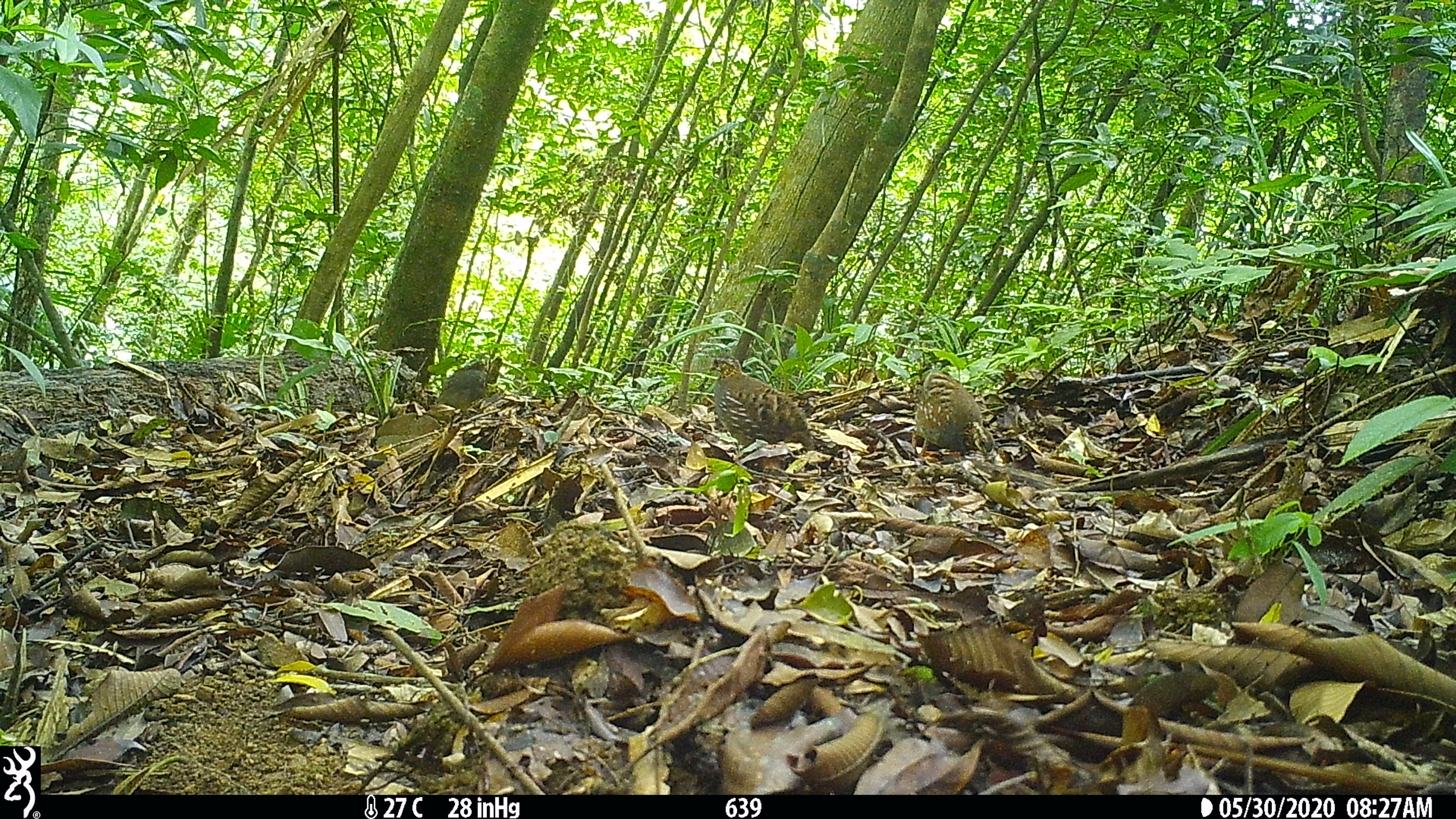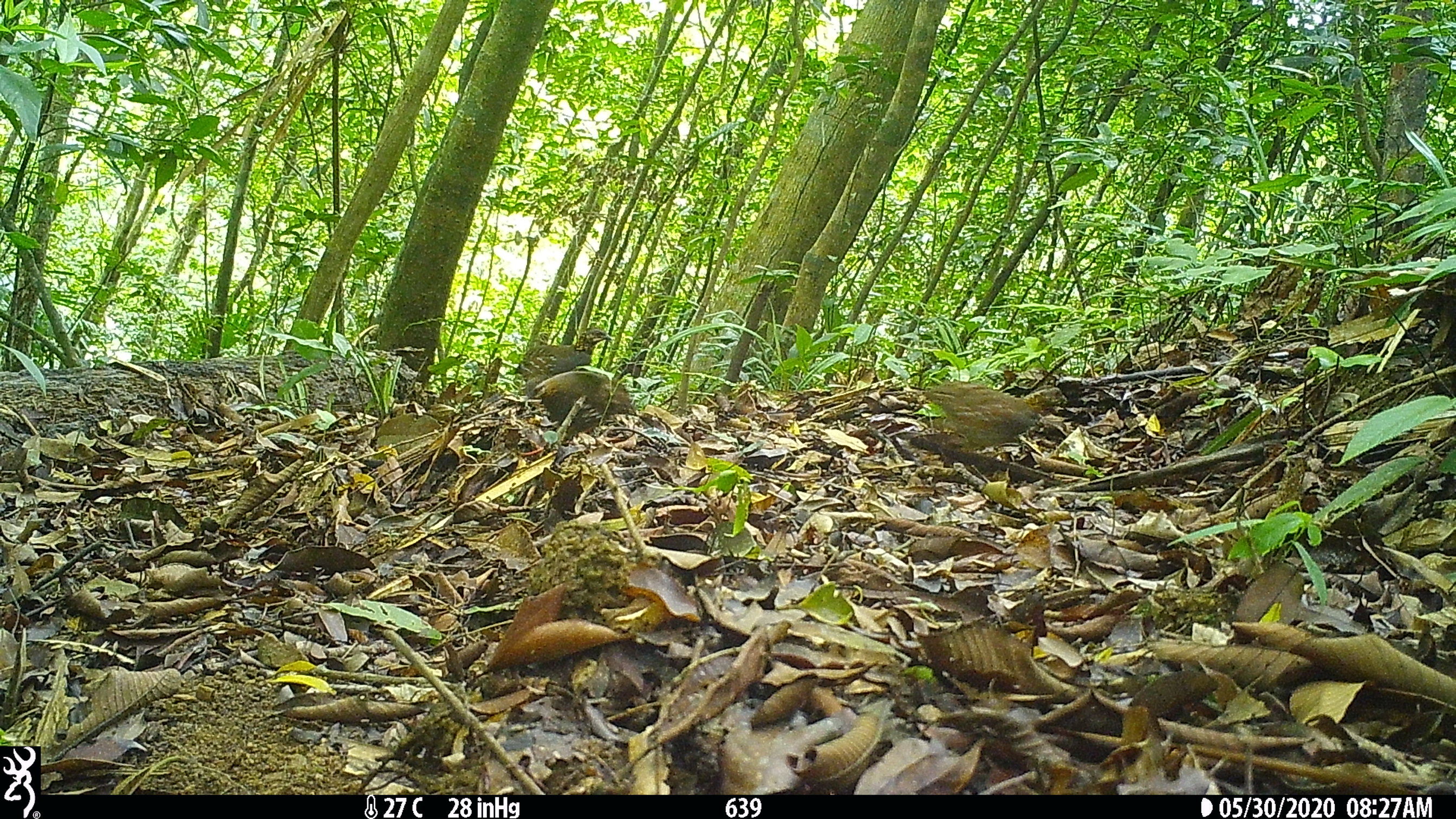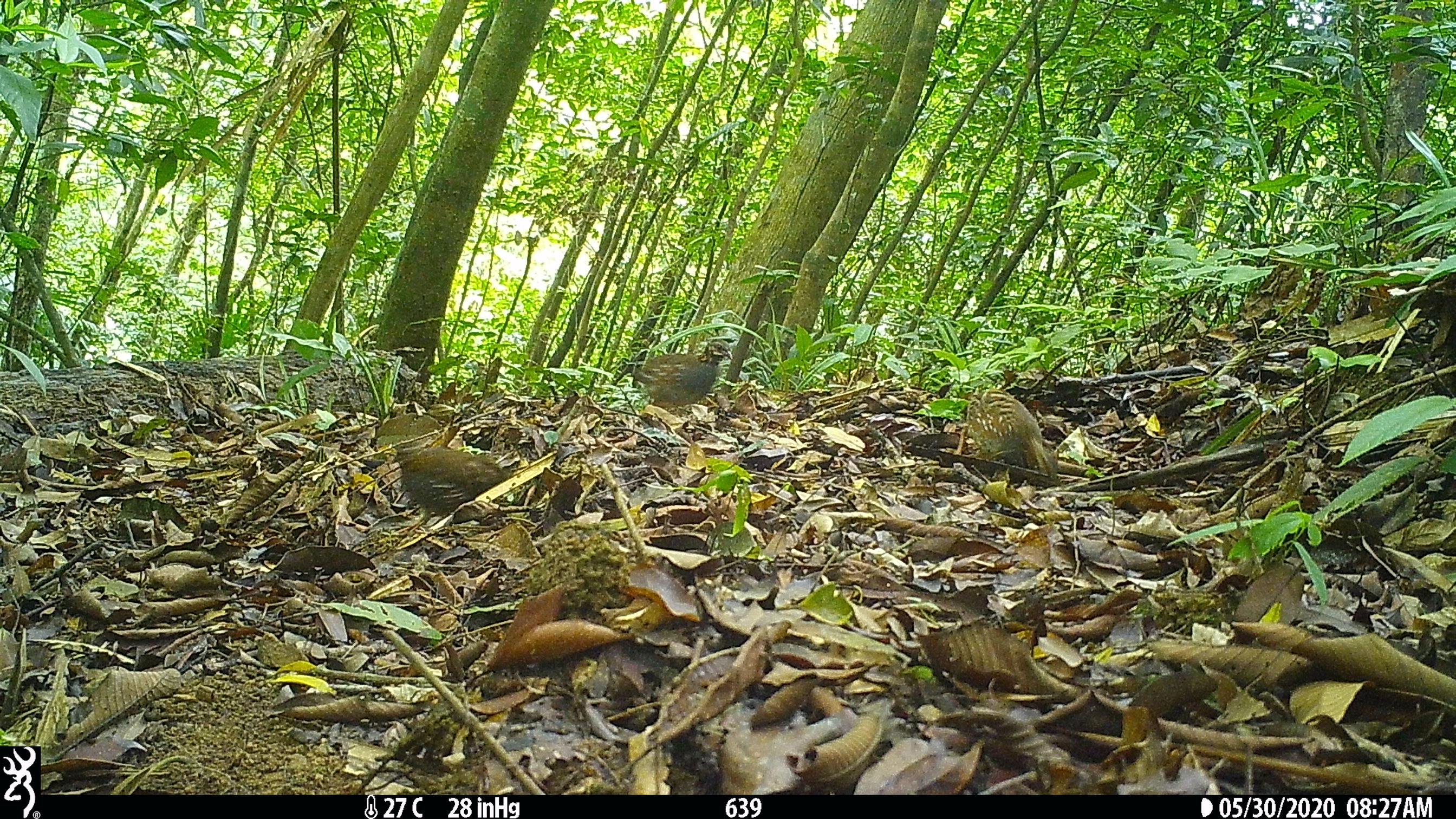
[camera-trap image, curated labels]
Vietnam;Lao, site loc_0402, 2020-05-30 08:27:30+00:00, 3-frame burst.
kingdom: Animalia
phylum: Chordata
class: Aves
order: Galliformes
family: Phasianidae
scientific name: Phasianidae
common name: partridge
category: unidentified partridge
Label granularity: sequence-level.